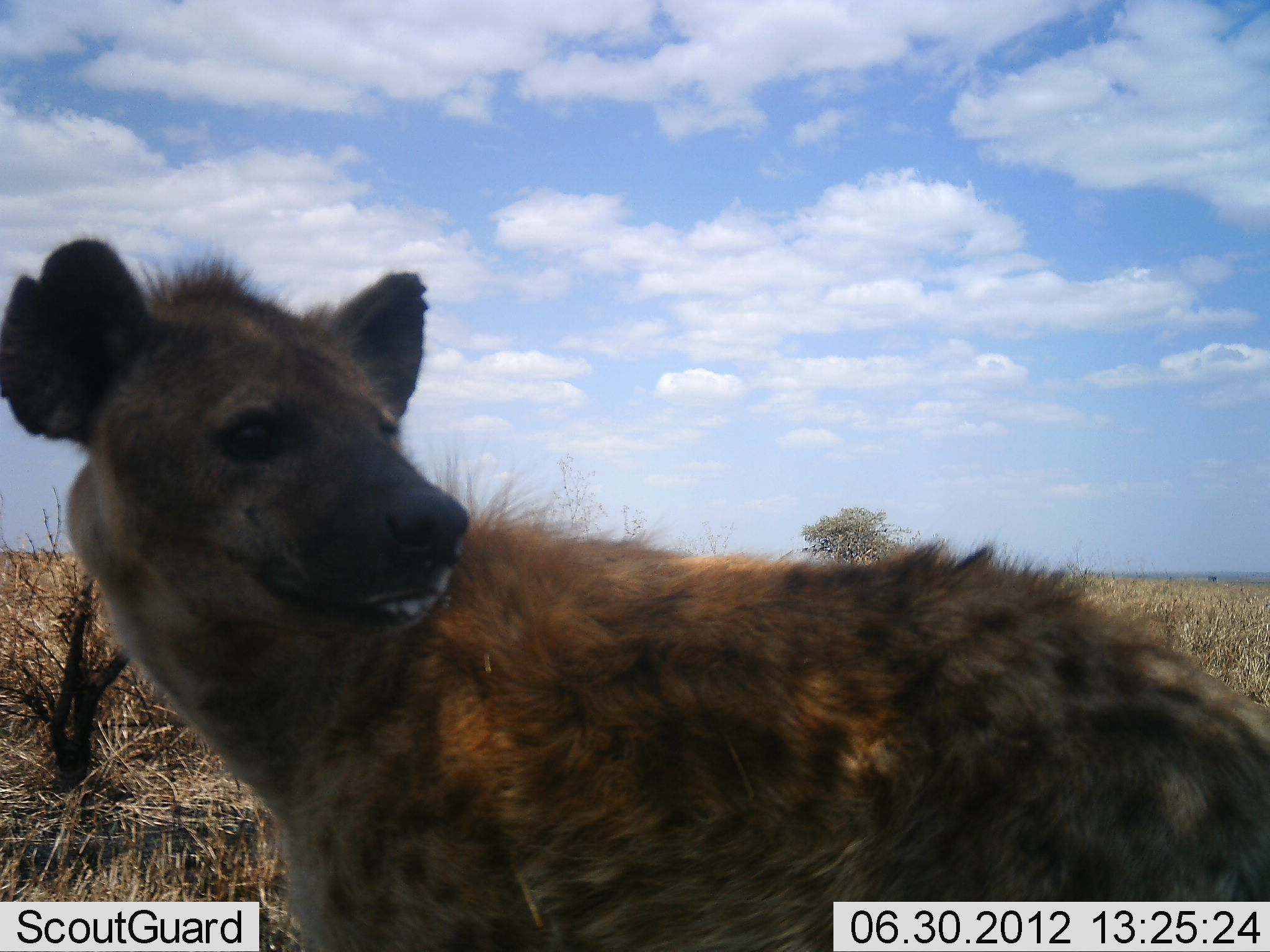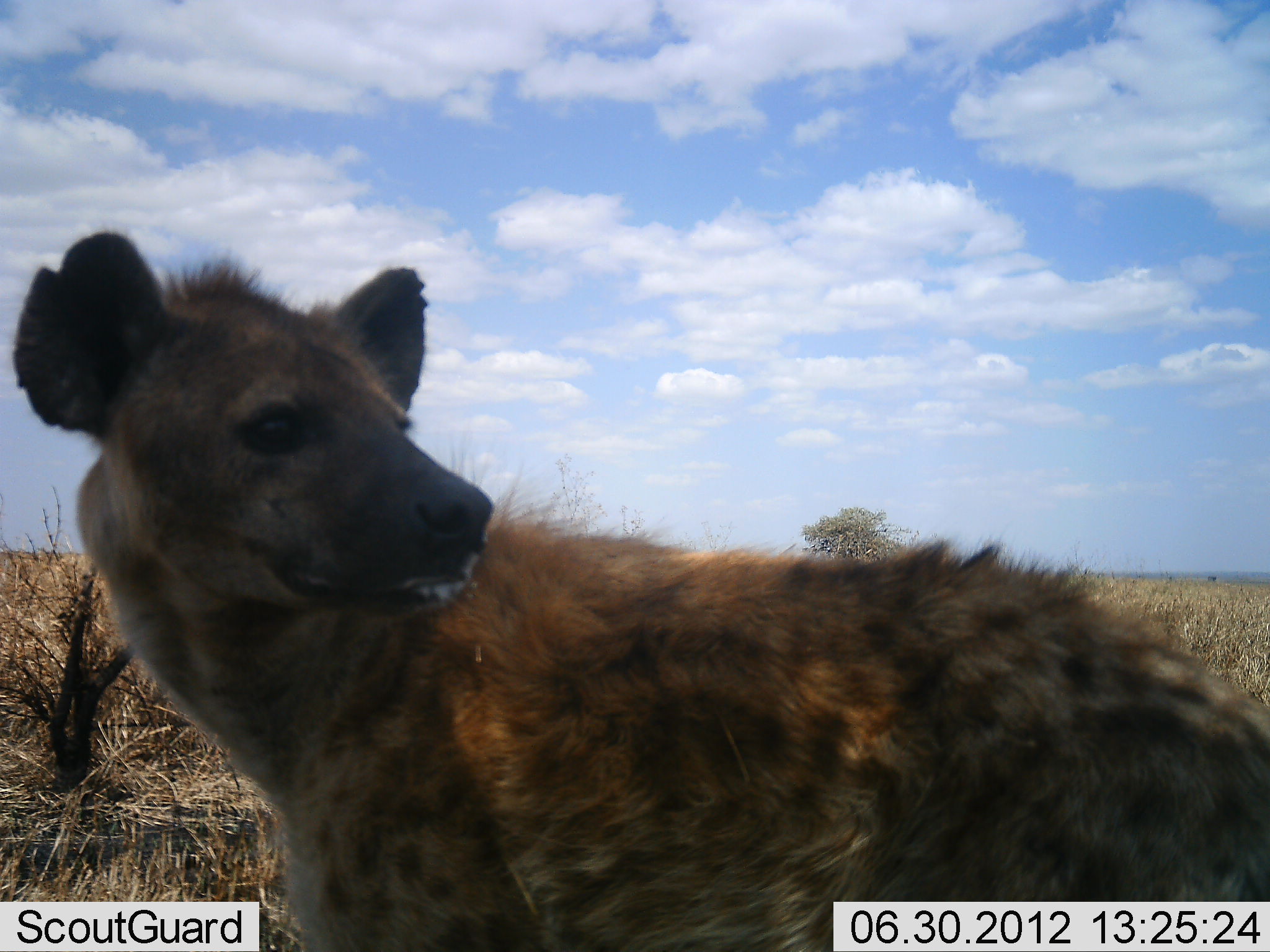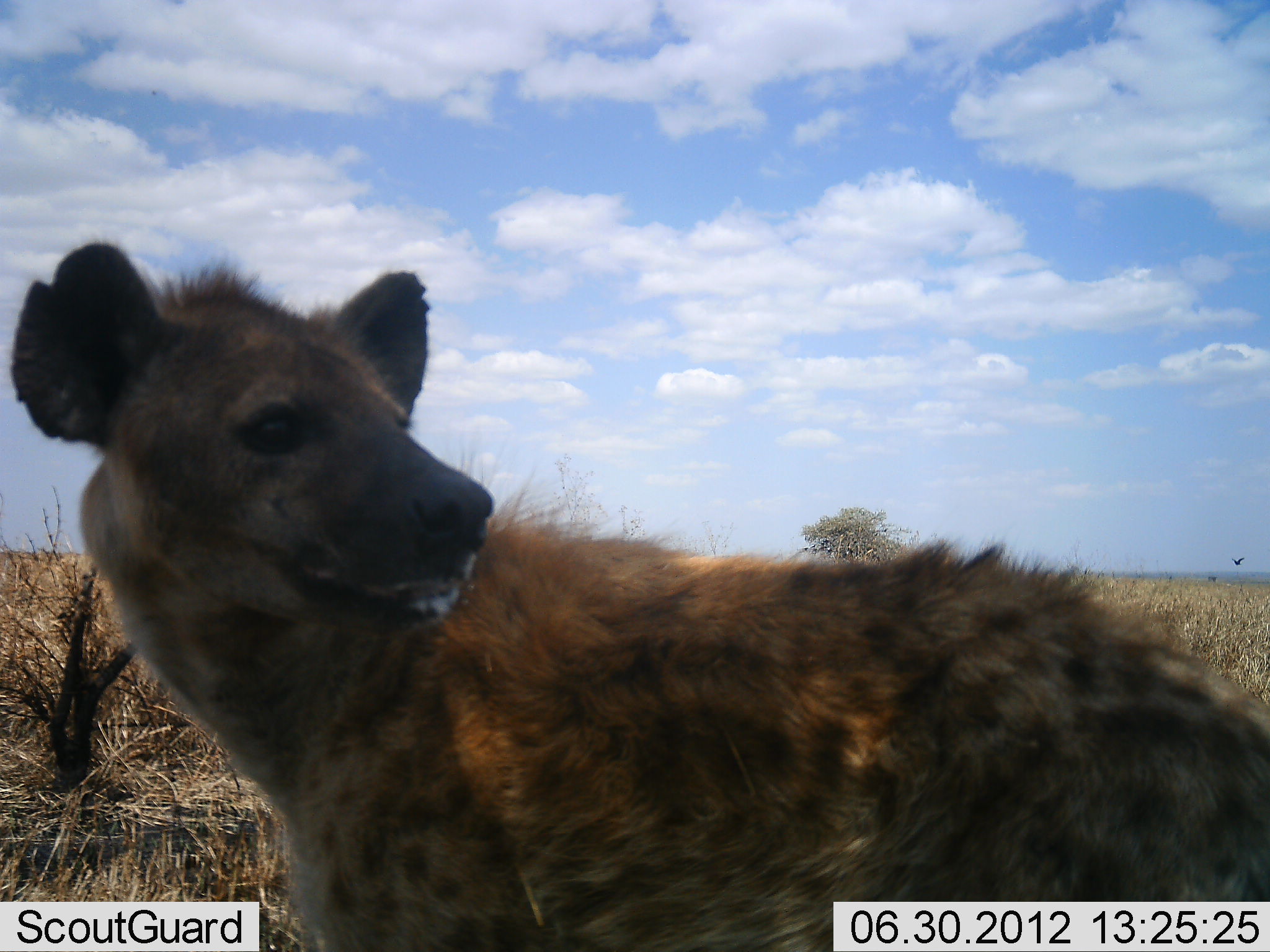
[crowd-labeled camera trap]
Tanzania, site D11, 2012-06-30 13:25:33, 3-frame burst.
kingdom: Animalia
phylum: Chordata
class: Mammalia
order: Carnivora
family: Hyaenidae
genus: Crocuta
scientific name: Crocuta crocuta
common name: spotted hyena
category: hyenaspotted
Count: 1.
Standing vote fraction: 70%.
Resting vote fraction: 0%.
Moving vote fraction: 10%.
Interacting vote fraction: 0%.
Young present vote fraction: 0%.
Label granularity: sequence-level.